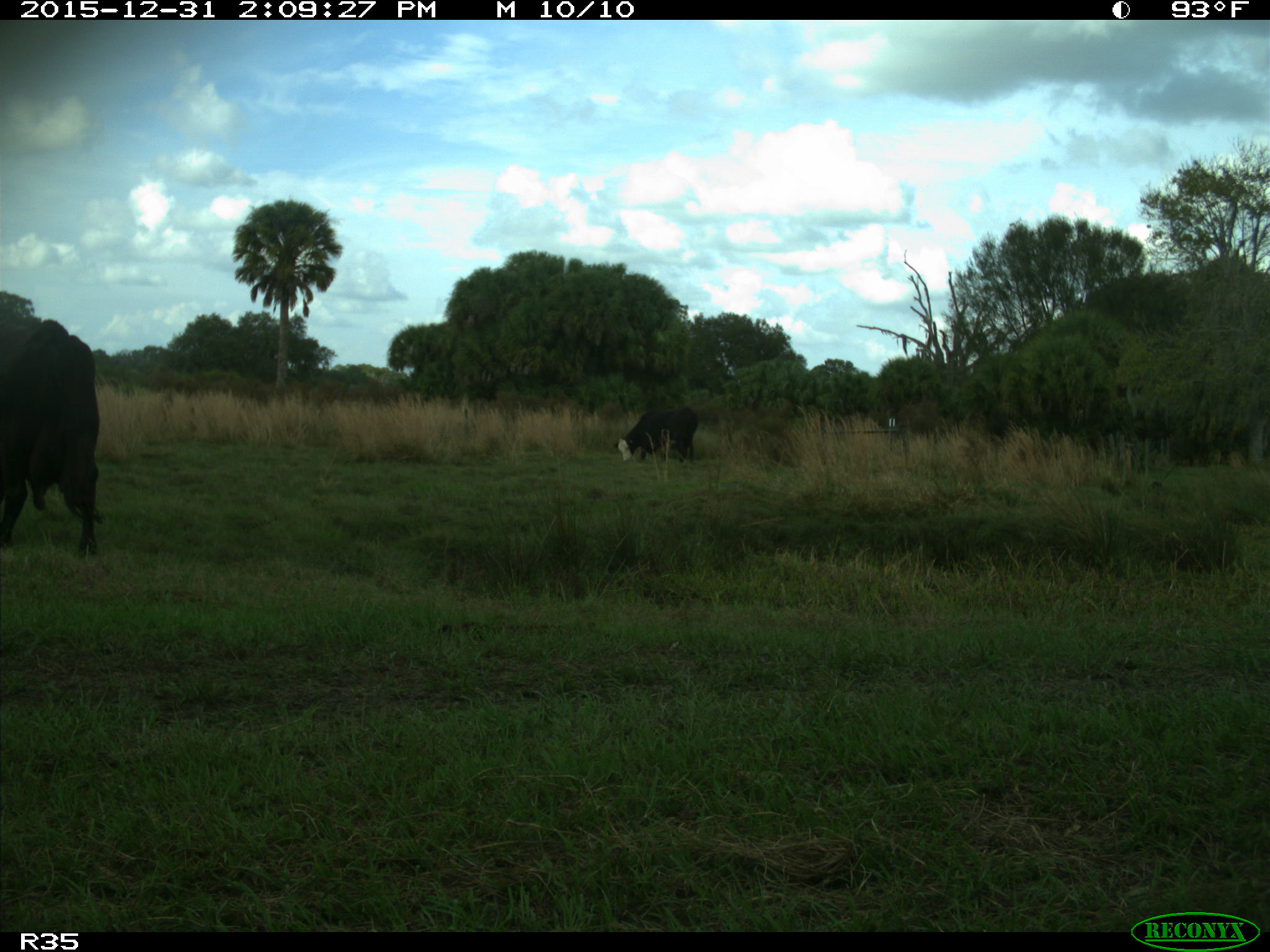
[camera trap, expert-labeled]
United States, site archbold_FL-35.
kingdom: Animalia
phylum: Chordata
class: Mammalia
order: Artiodactyla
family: Bovidae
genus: Bos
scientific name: Bos taurus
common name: domestic cow